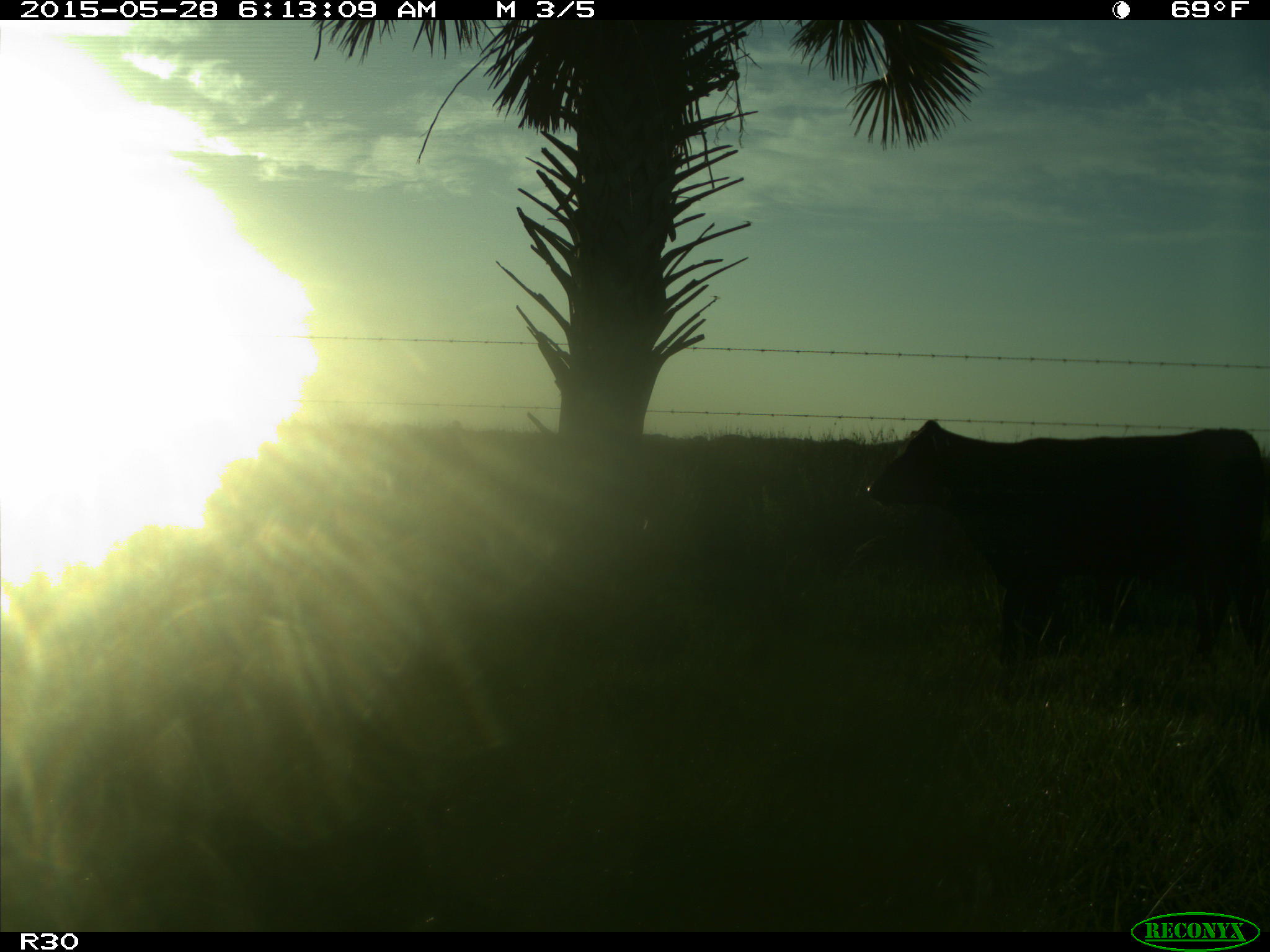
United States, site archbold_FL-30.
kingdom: Animalia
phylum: Chordata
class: Mammalia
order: Artiodactyla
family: Bovidae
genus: Bos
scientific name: Bos taurus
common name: domestic cow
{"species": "Bos taurus (domestic cow)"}